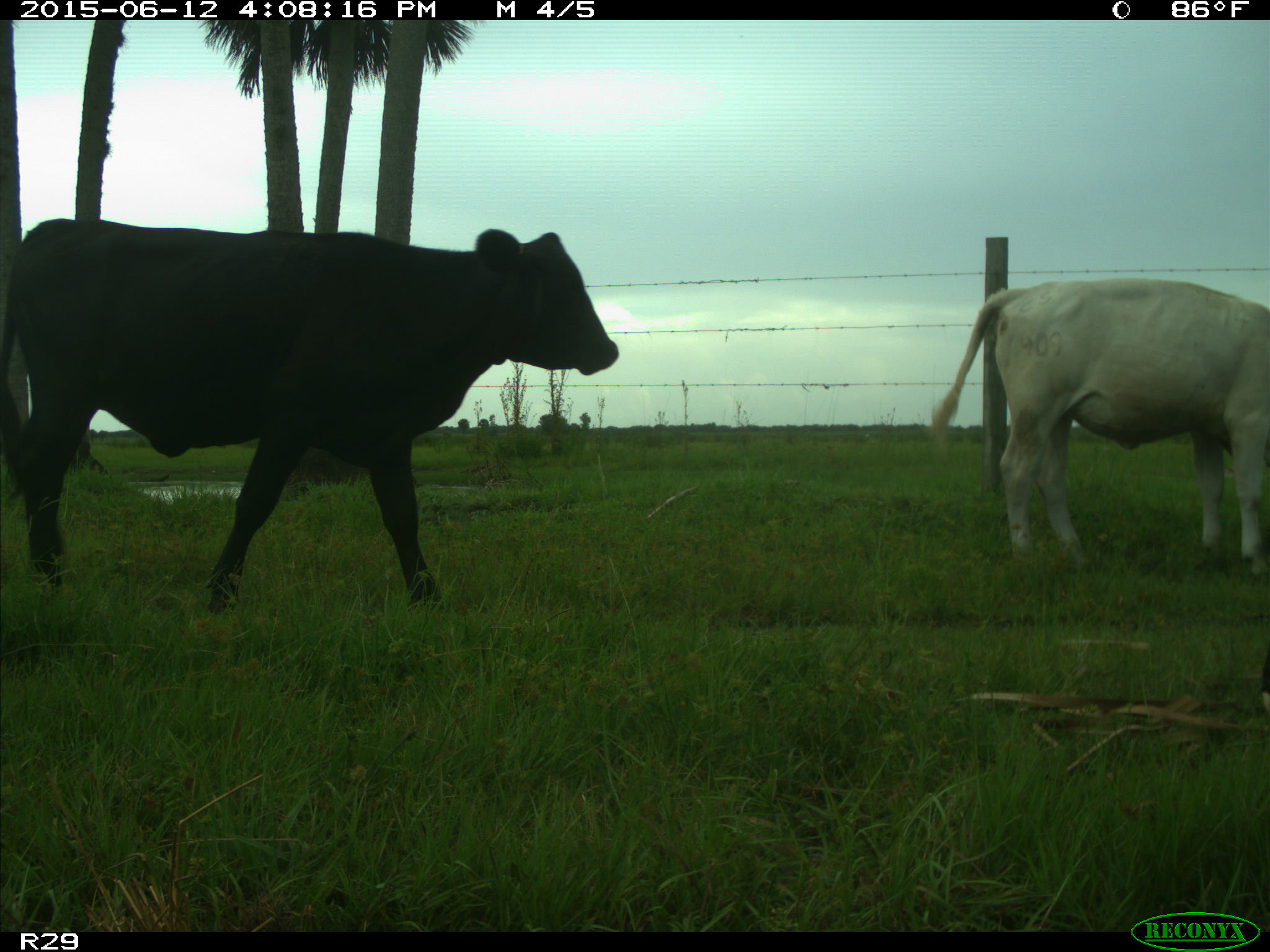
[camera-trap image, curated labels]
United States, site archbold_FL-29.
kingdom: Animalia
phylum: Chordata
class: Mammalia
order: Artiodactyla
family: Bovidae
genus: Bos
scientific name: Bos taurus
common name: domestic cow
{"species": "Bos taurus (domestic cow)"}